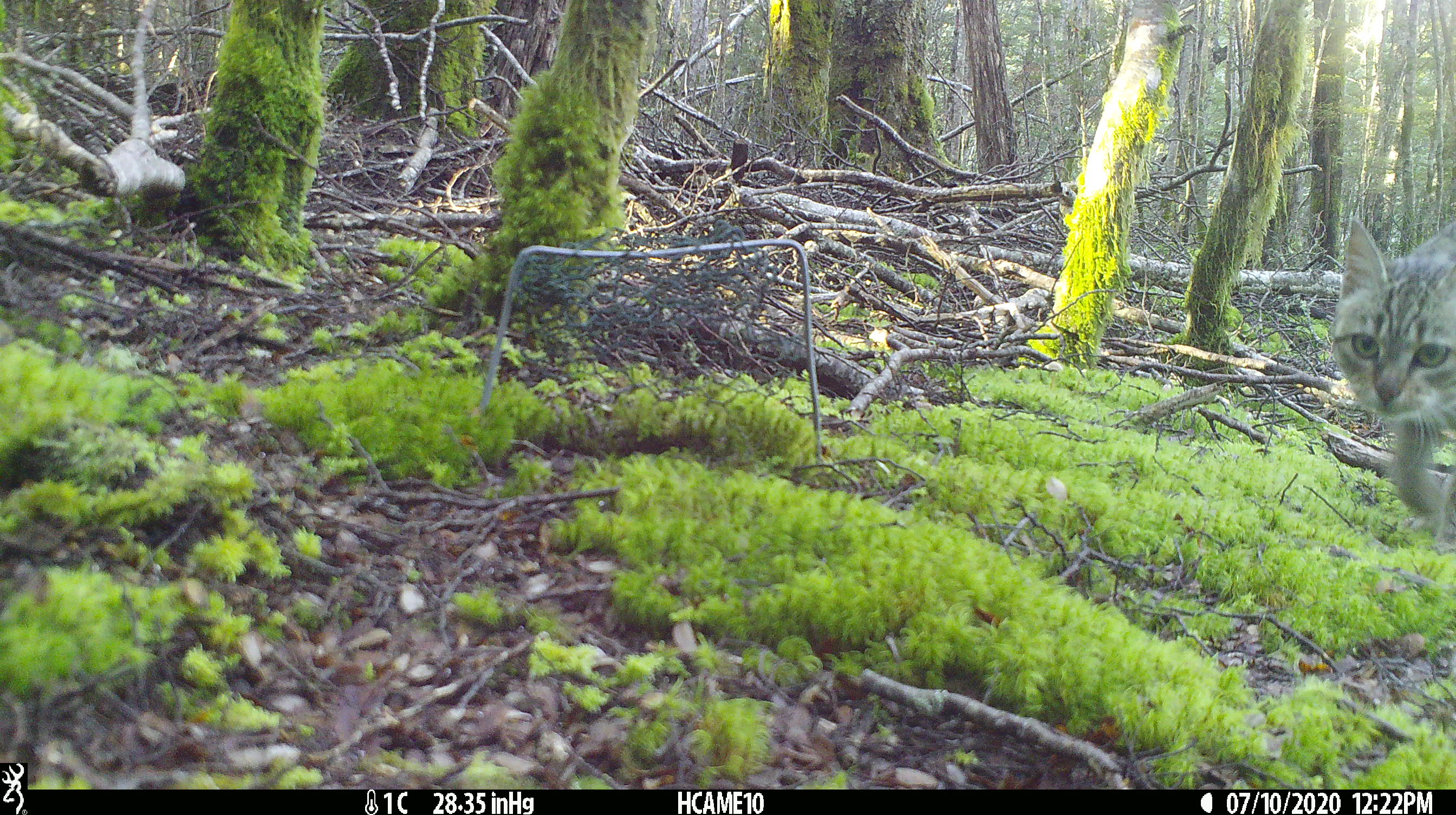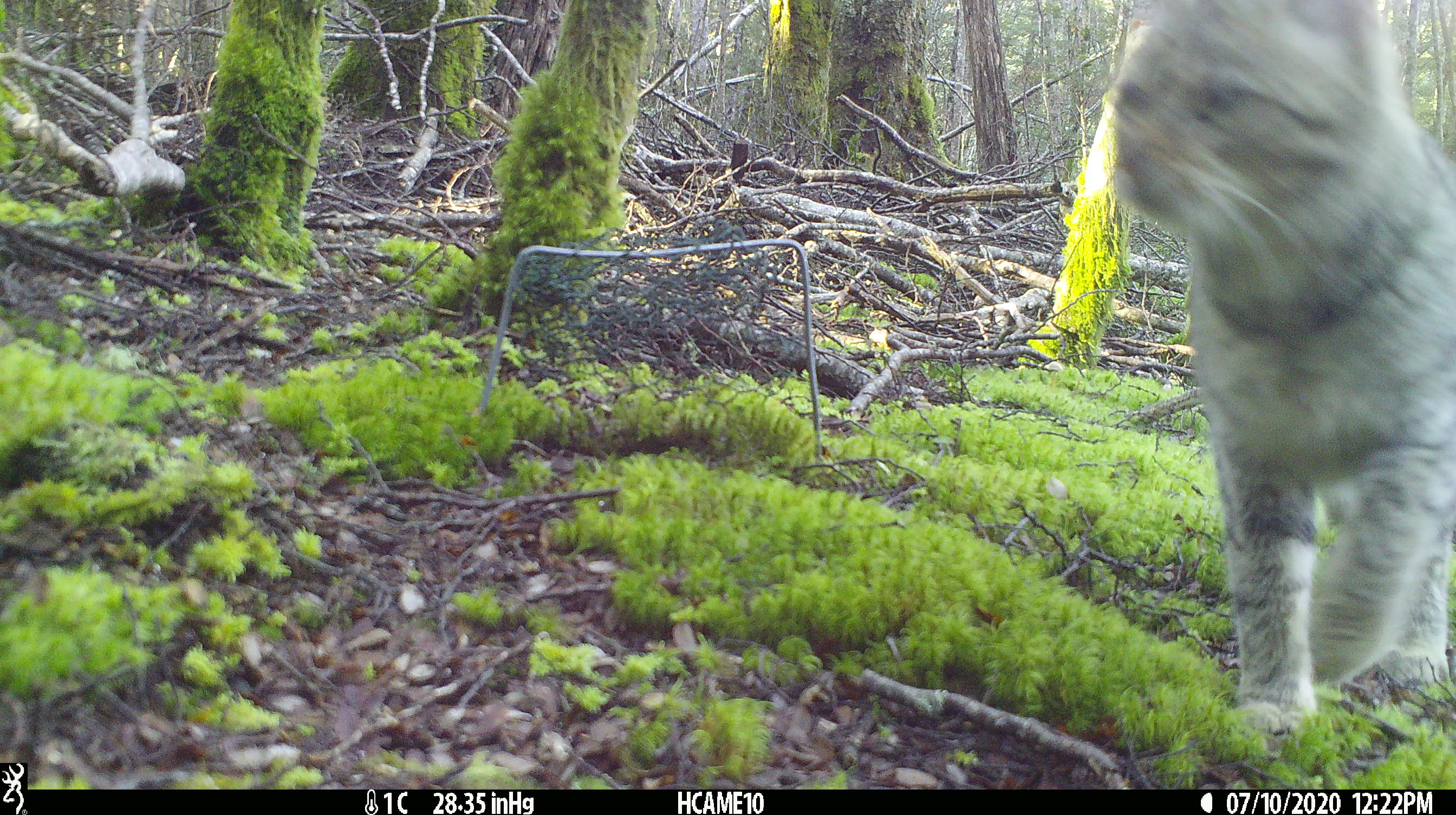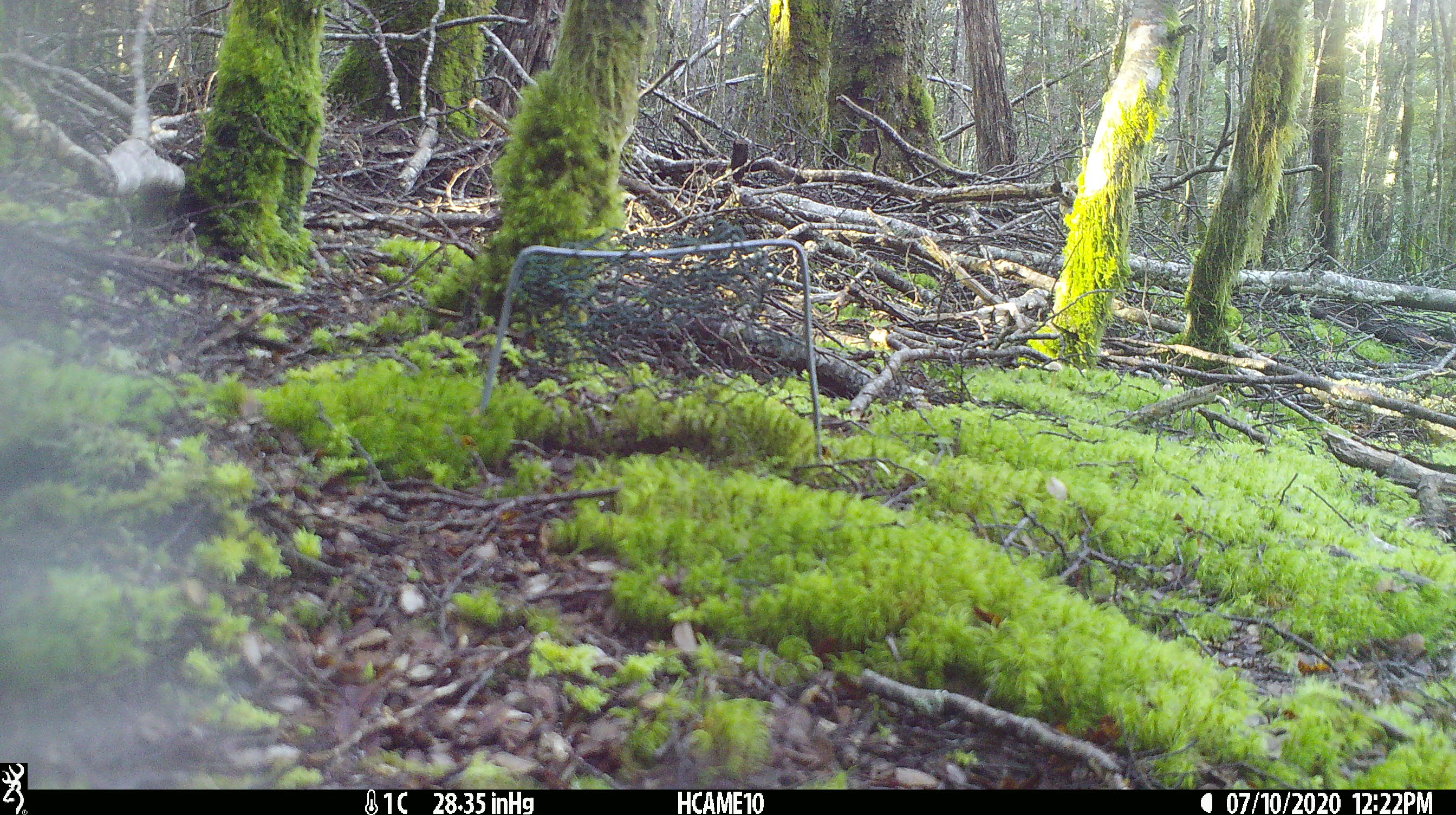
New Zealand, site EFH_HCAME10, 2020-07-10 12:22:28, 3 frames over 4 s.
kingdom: Animalia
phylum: Chordata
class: Mammalia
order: Carnivora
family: Felidae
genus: Felis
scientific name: Felis catus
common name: domestic cat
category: cat